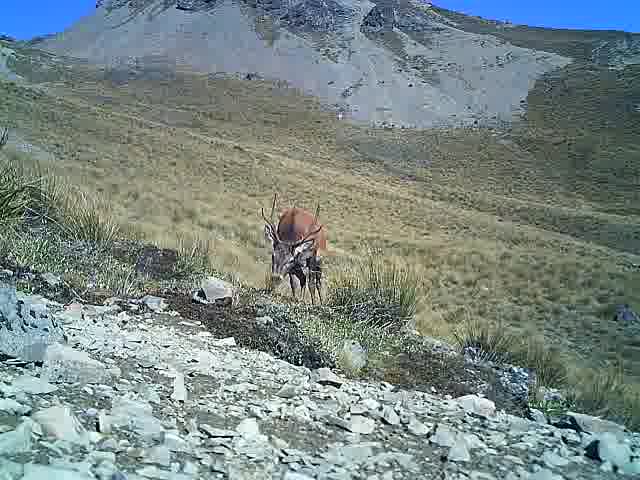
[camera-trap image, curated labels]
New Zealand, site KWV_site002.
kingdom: Animalia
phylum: Chordata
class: Mammalia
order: Artiodactyla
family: Cervidae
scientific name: Cervidae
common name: deer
Deer (Cervidae).